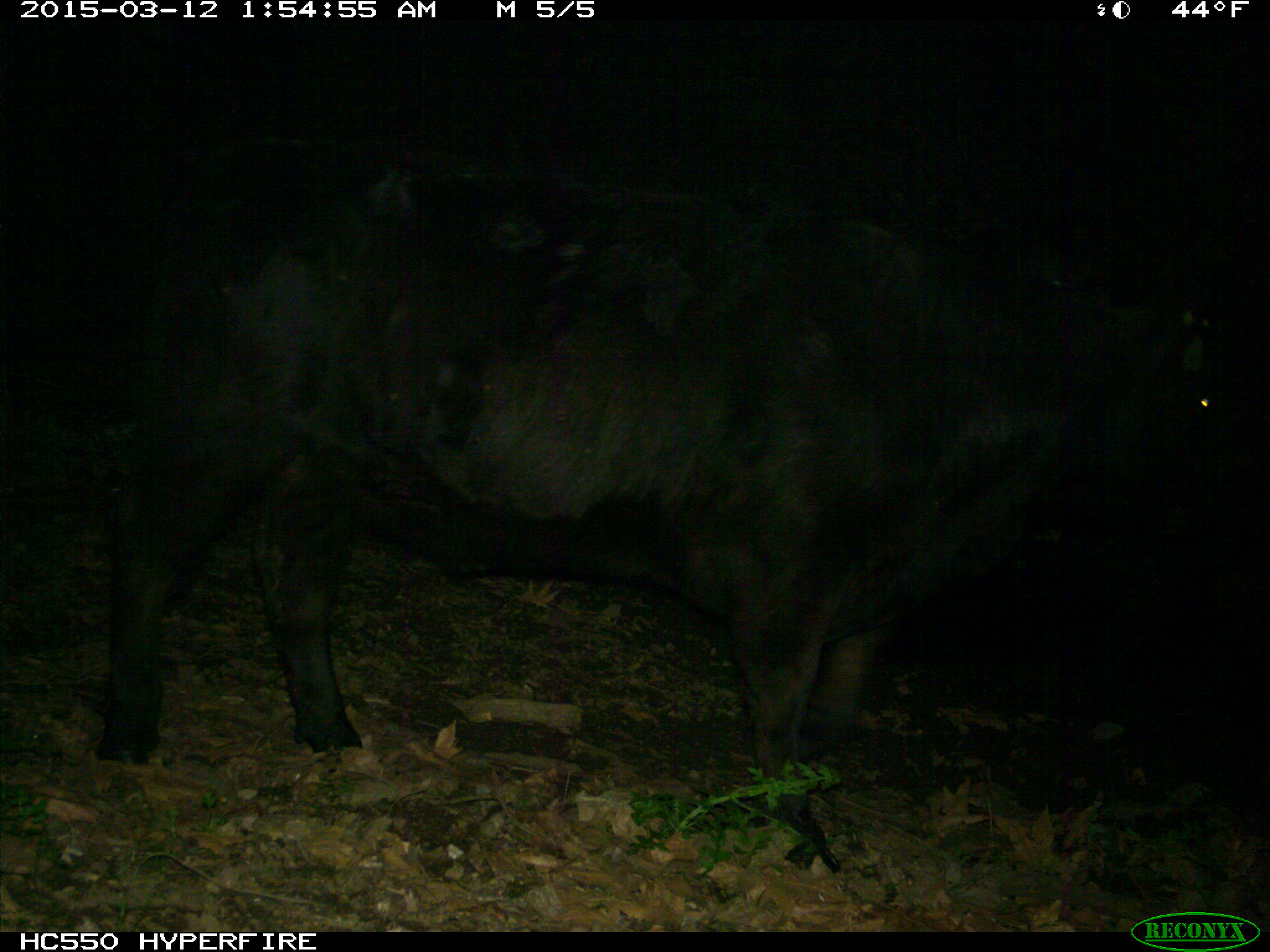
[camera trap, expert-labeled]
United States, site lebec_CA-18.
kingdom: Animalia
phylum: Chordata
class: Mammalia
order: Artiodactyla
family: Bovidae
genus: Bos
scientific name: Bos taurus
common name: domestic cow